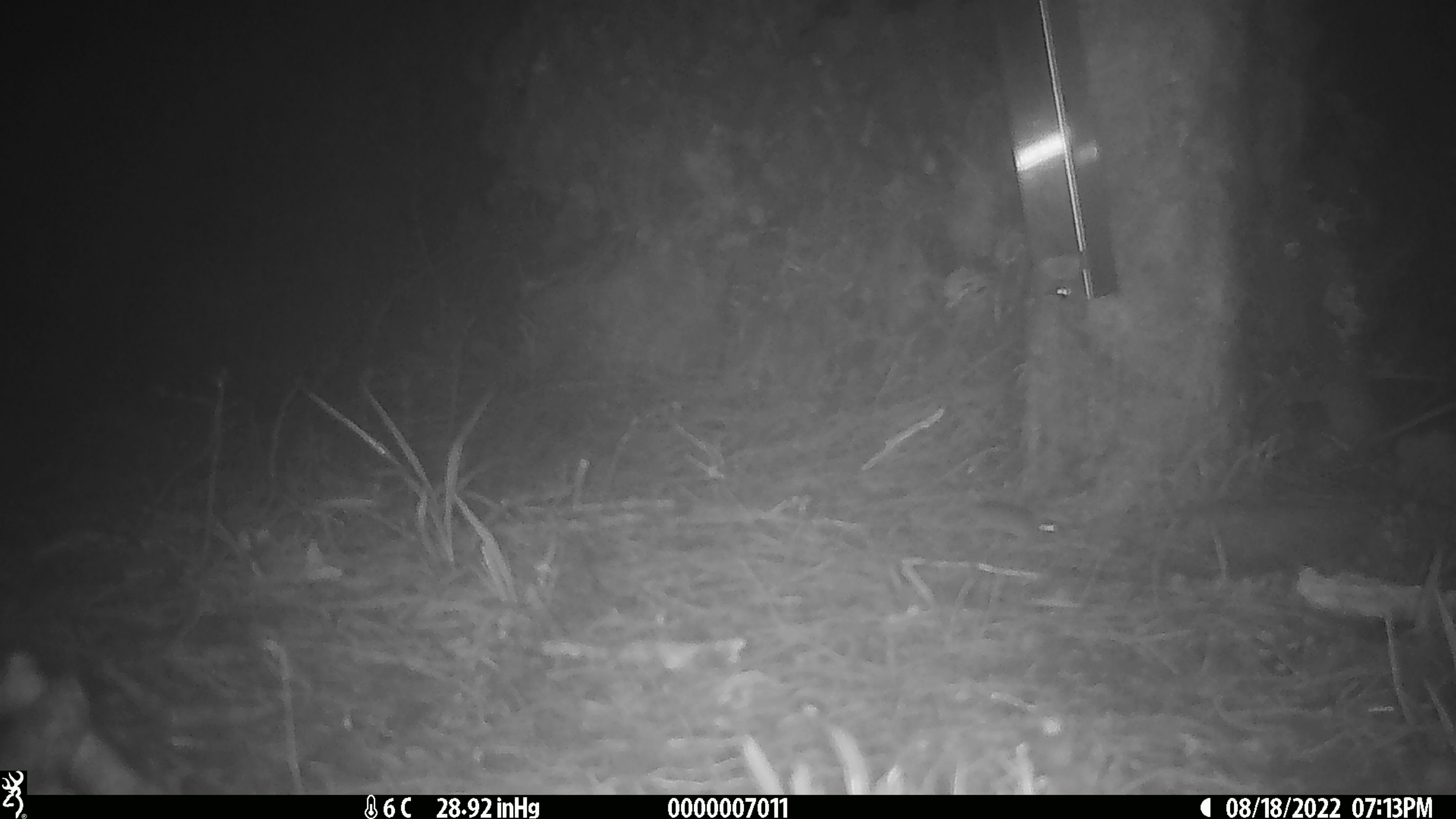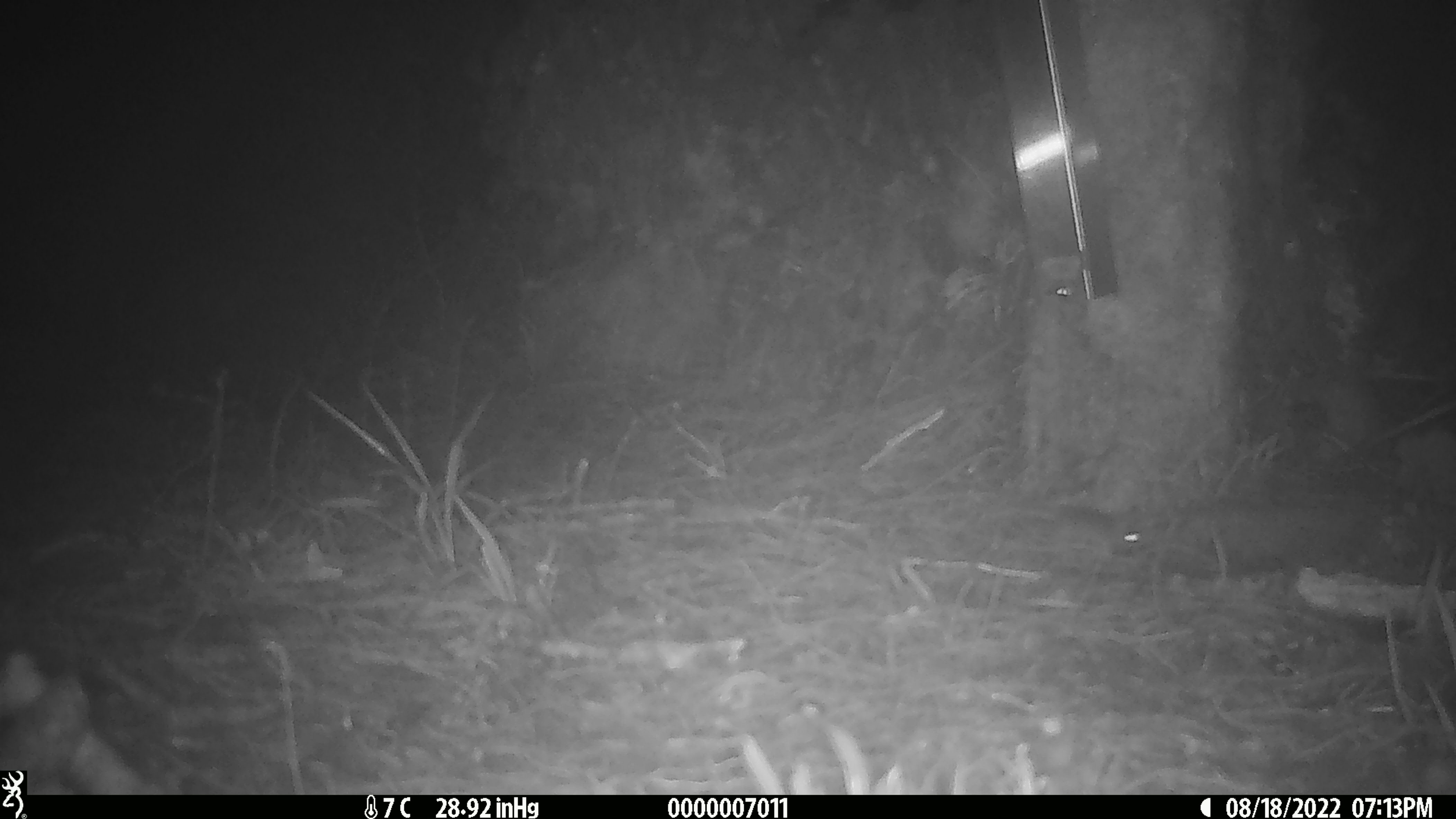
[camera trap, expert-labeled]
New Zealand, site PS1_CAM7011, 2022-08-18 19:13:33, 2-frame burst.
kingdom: Animalia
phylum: Chordata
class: Mammalia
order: Rodentia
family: Muridae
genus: Mus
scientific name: Mus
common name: mouse